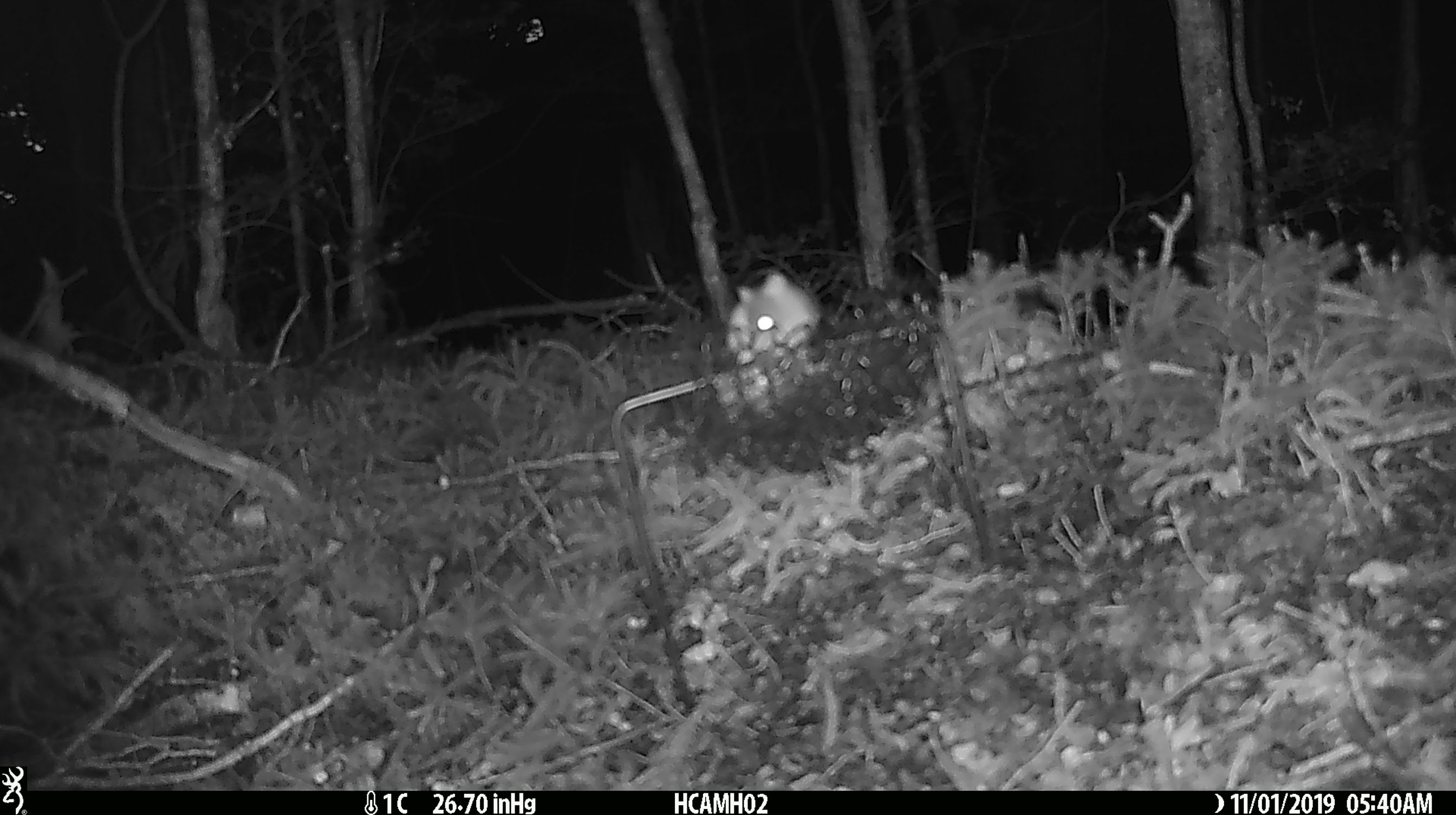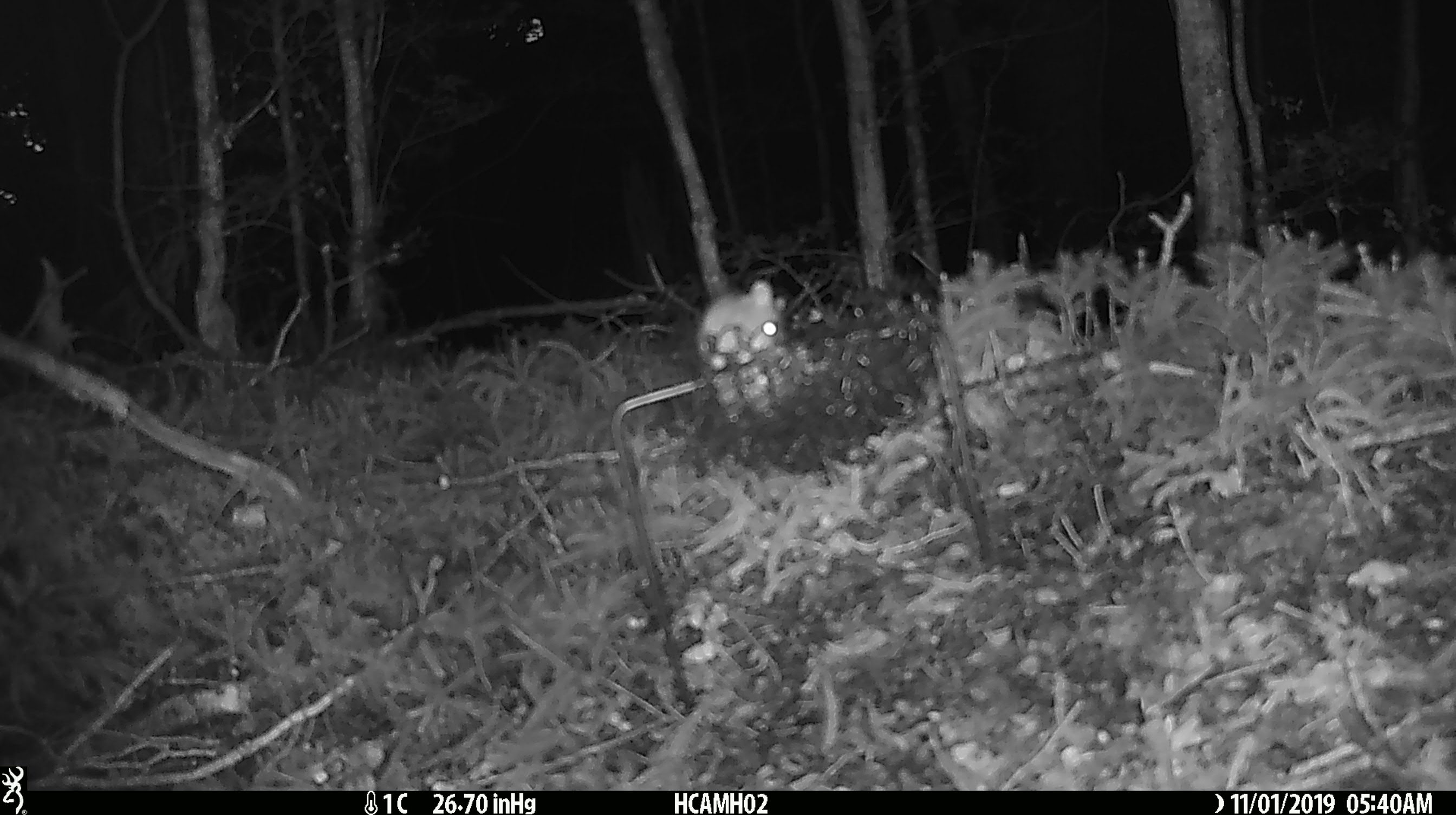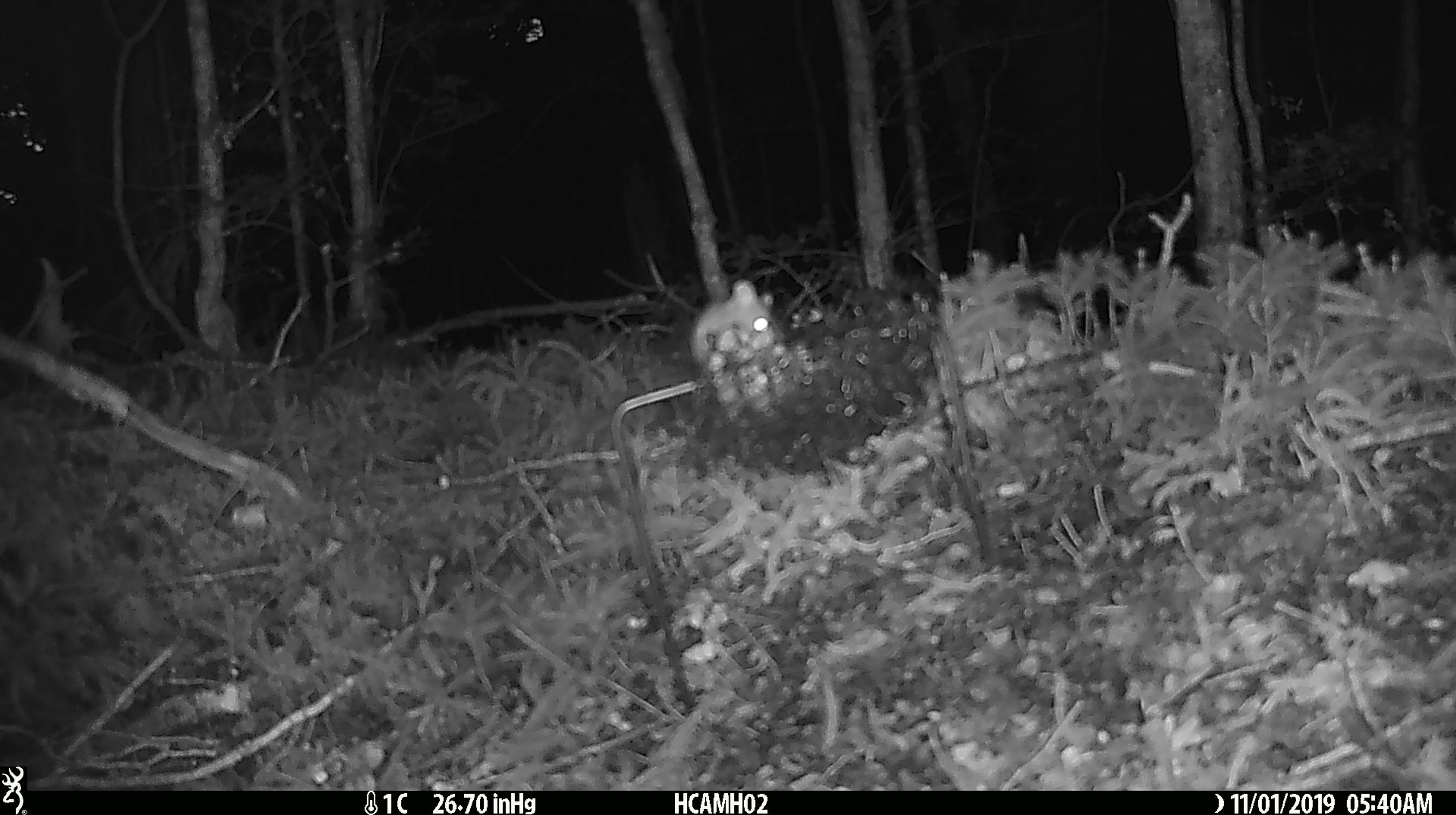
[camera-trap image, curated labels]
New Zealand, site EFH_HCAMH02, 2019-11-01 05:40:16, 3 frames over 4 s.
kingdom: Animalia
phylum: Chordata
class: Mammalia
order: Rodentia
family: Muridae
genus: Mus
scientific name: Mus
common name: mouse